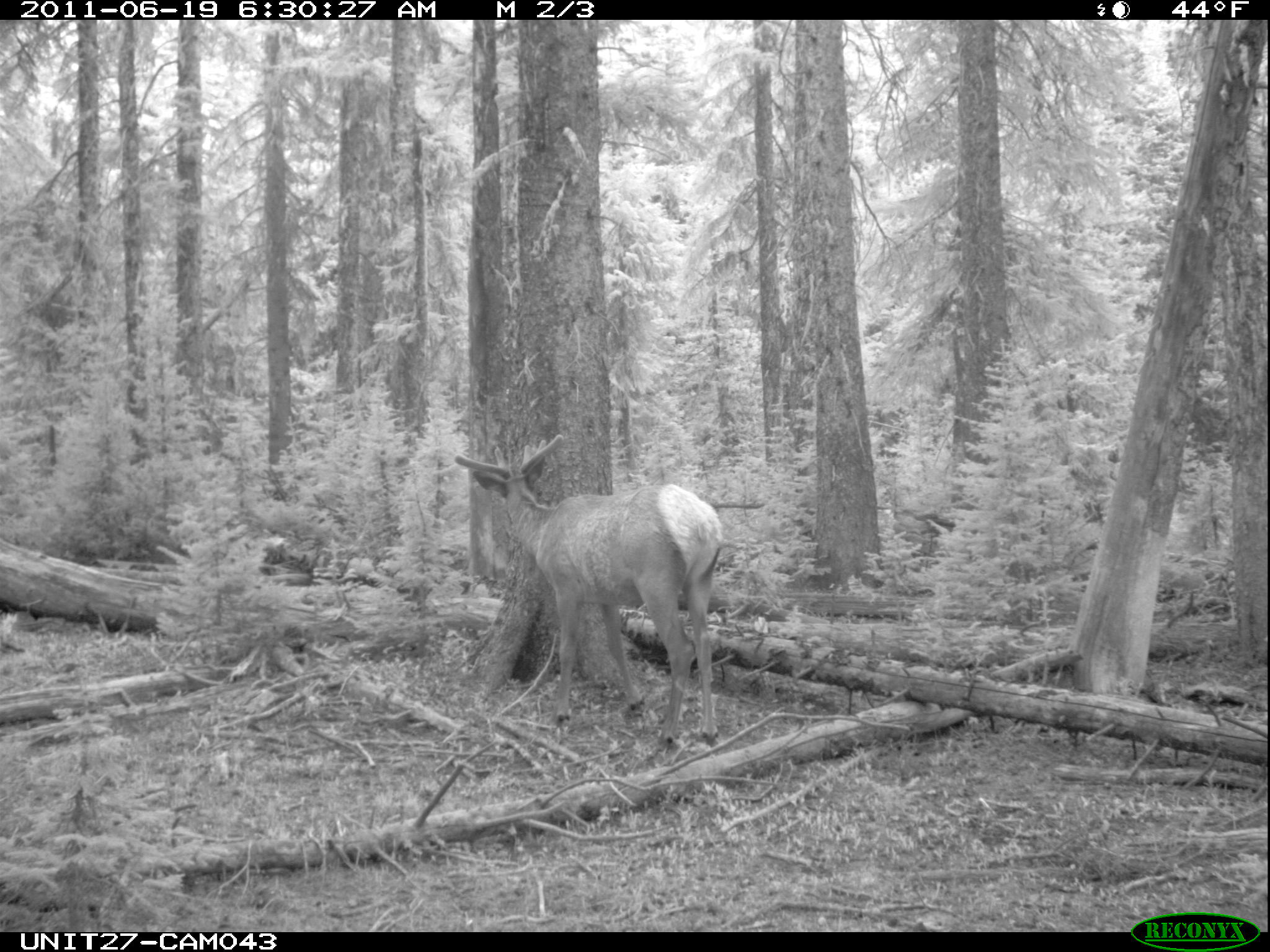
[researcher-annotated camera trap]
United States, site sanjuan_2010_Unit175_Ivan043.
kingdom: Animalia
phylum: Chordata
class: Mammalia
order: Artiodactyla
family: Cervidae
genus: Cervus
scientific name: Cervus elaphus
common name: red deer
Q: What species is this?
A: Cervus elaphus (red deer).